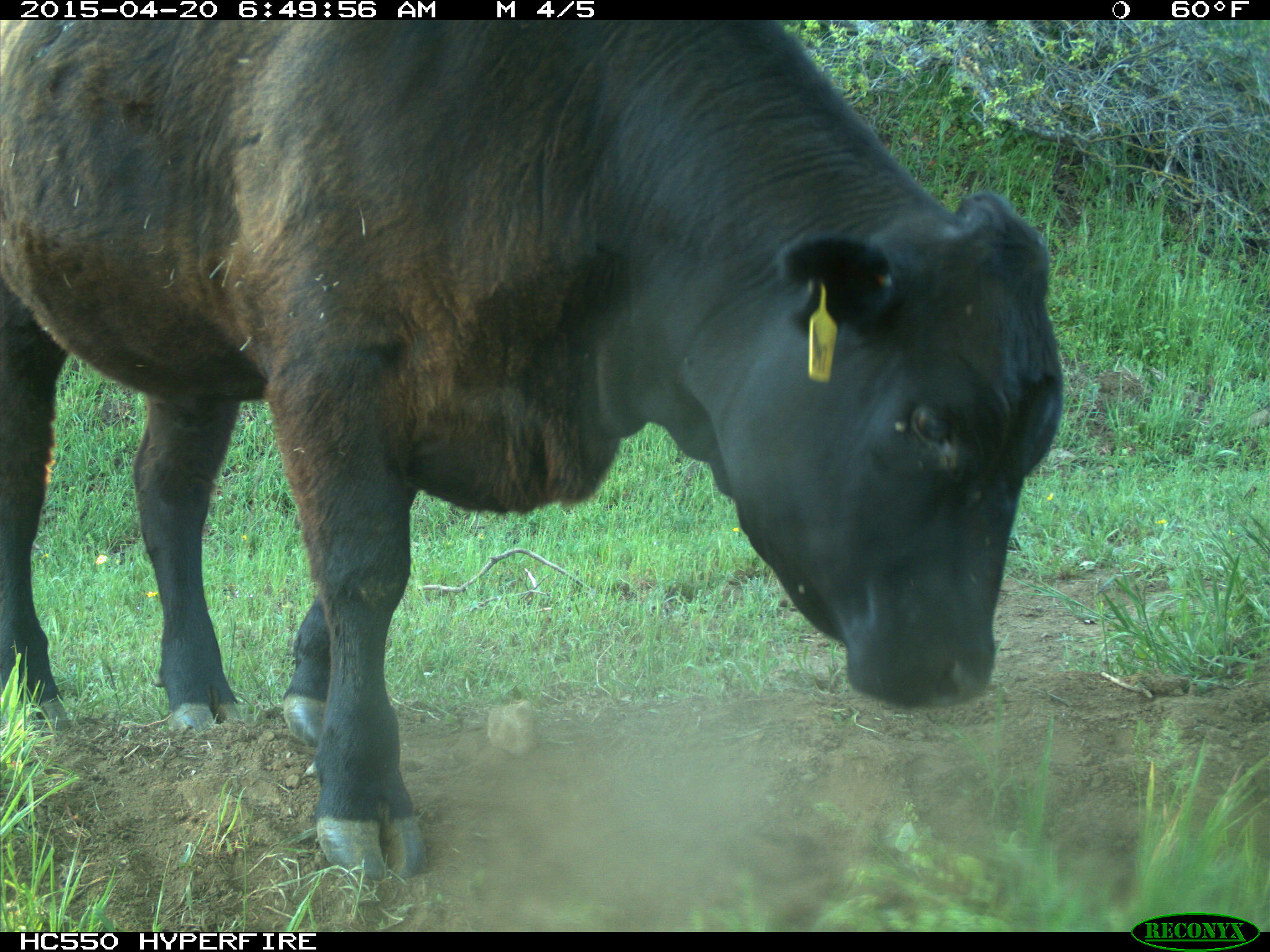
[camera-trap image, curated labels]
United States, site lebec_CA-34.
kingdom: Animalia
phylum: Chordata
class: Mammalia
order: Artiodactyla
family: Bovidae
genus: Bos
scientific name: Bos taurus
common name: domestic cow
Bos taurus (domestic cow).